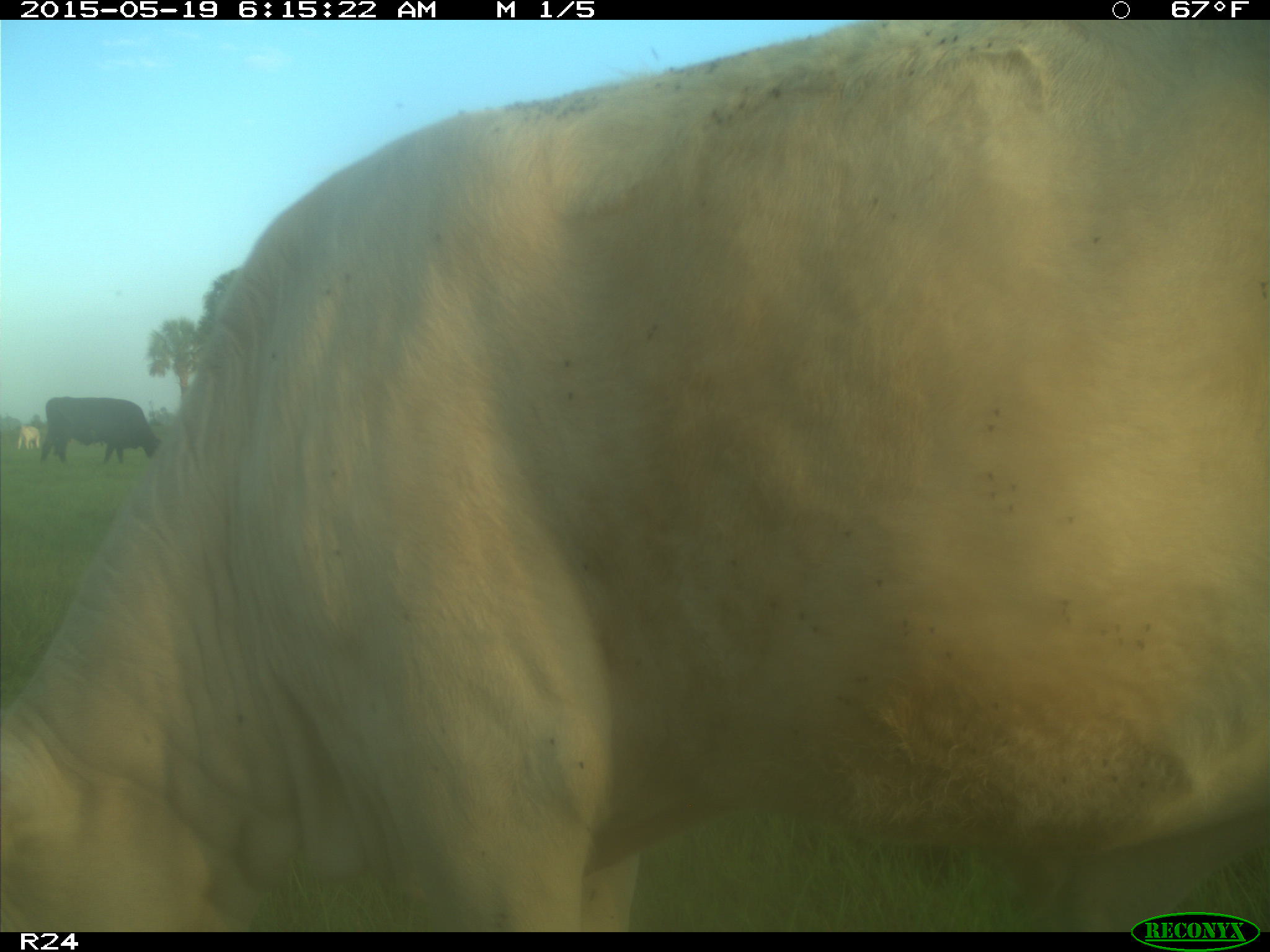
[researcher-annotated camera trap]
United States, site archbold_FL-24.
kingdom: Animalia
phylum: Chordata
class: Mammalia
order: Artiodactyla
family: Bovidae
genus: Bos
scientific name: Bos taurus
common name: domestic cow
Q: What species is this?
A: Bos taurus (domestic cow).